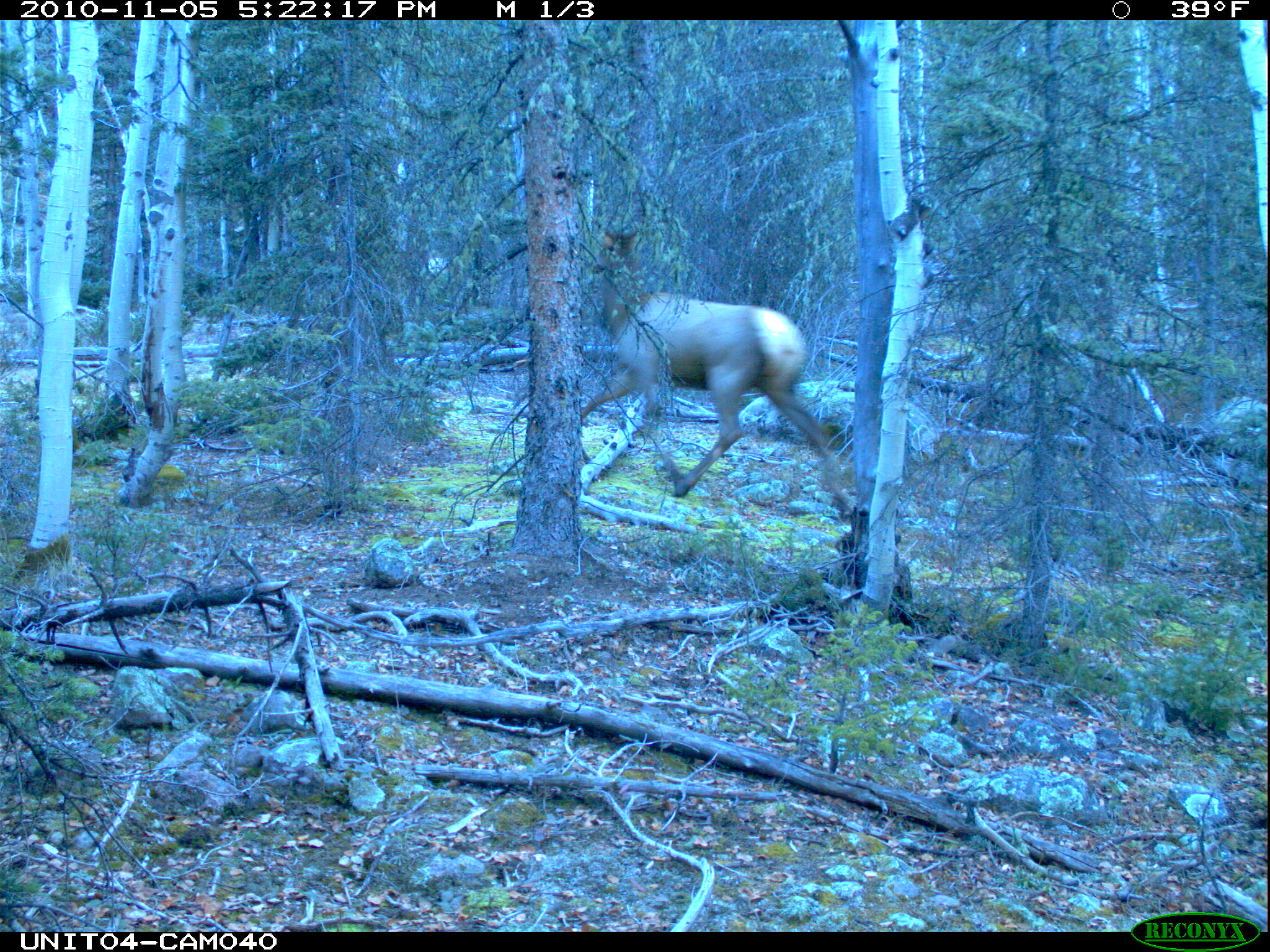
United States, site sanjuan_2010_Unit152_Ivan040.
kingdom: Animalia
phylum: Chordata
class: Mammalia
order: Artiodactyla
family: Cervidae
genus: Cervus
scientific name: Cervus elaphus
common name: red deer